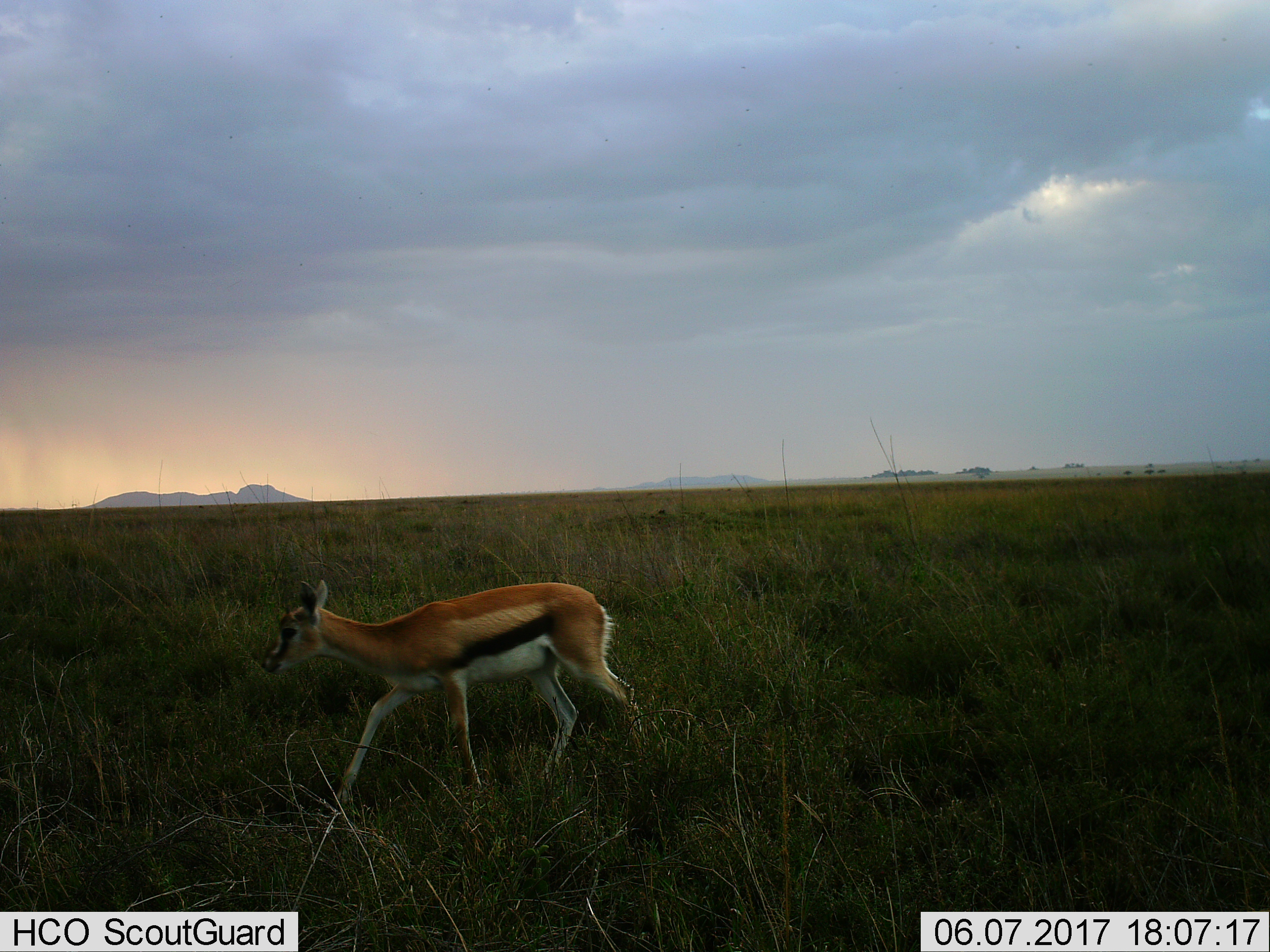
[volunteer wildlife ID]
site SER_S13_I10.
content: unidentified animal